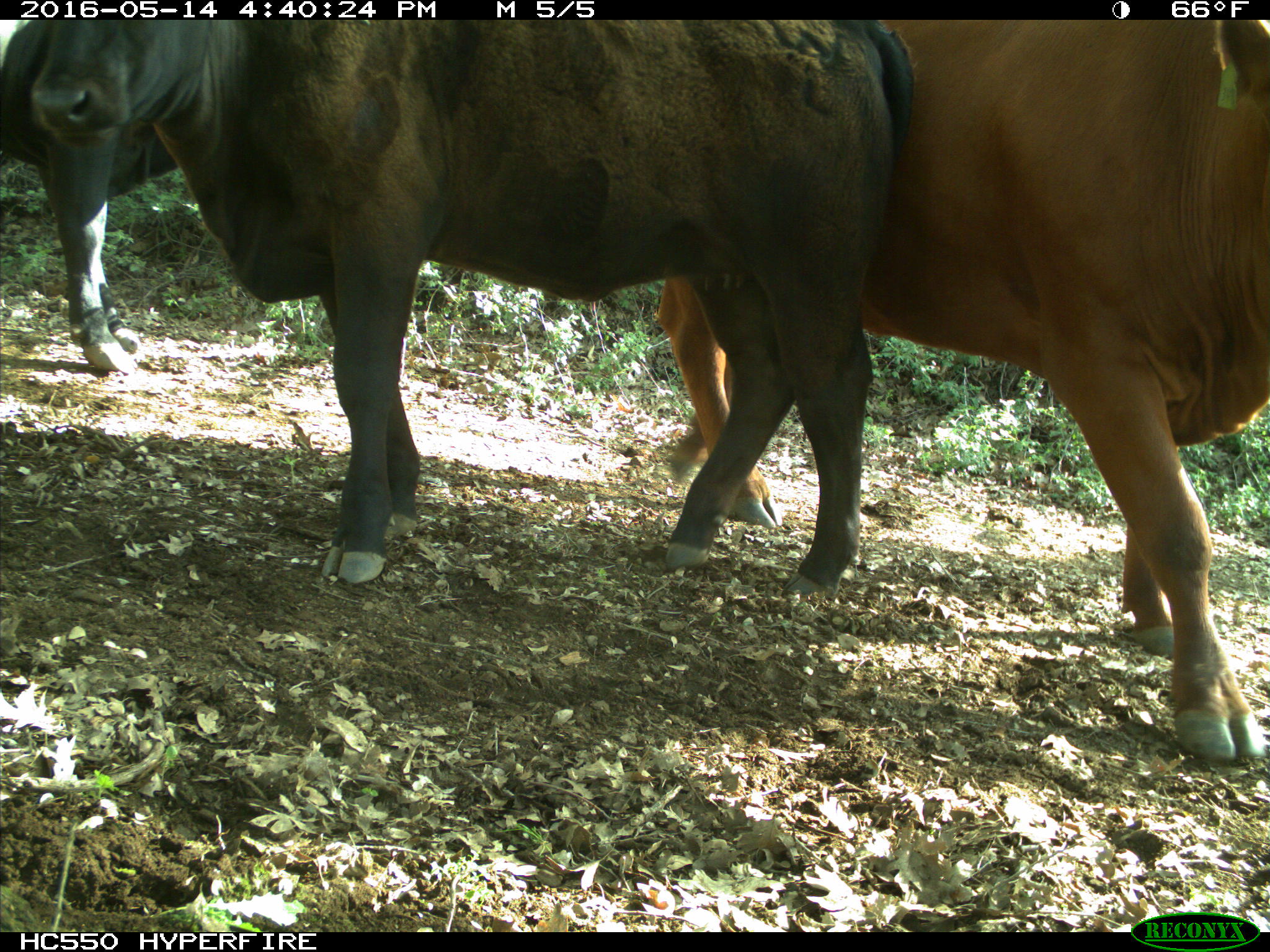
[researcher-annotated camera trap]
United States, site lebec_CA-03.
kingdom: Animalia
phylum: Chordata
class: Mammalia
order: Artiodactyla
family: Bovidae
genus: Bos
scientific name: Bos taurus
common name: domestic cow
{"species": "Bos taurus (domestic cow)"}